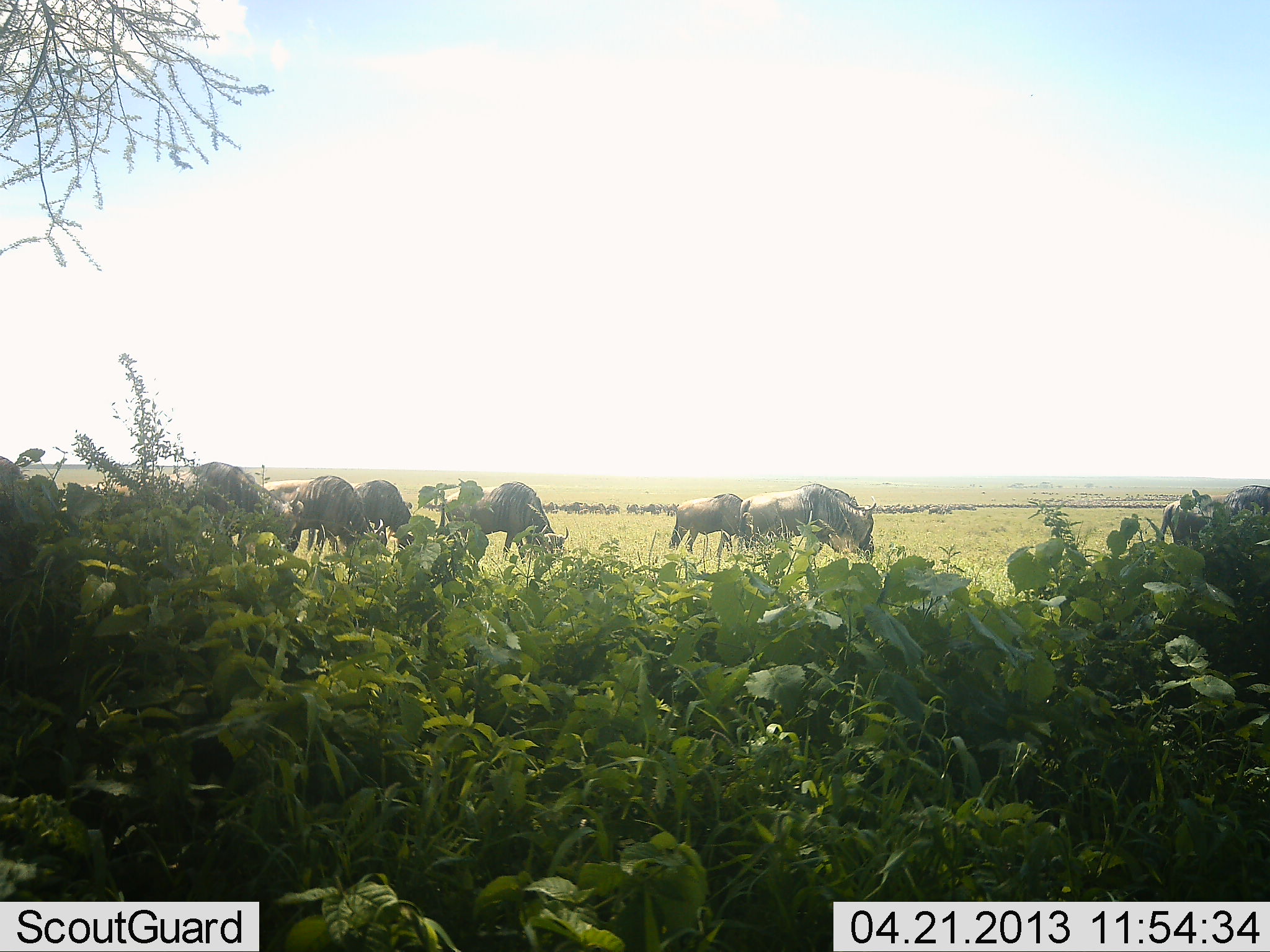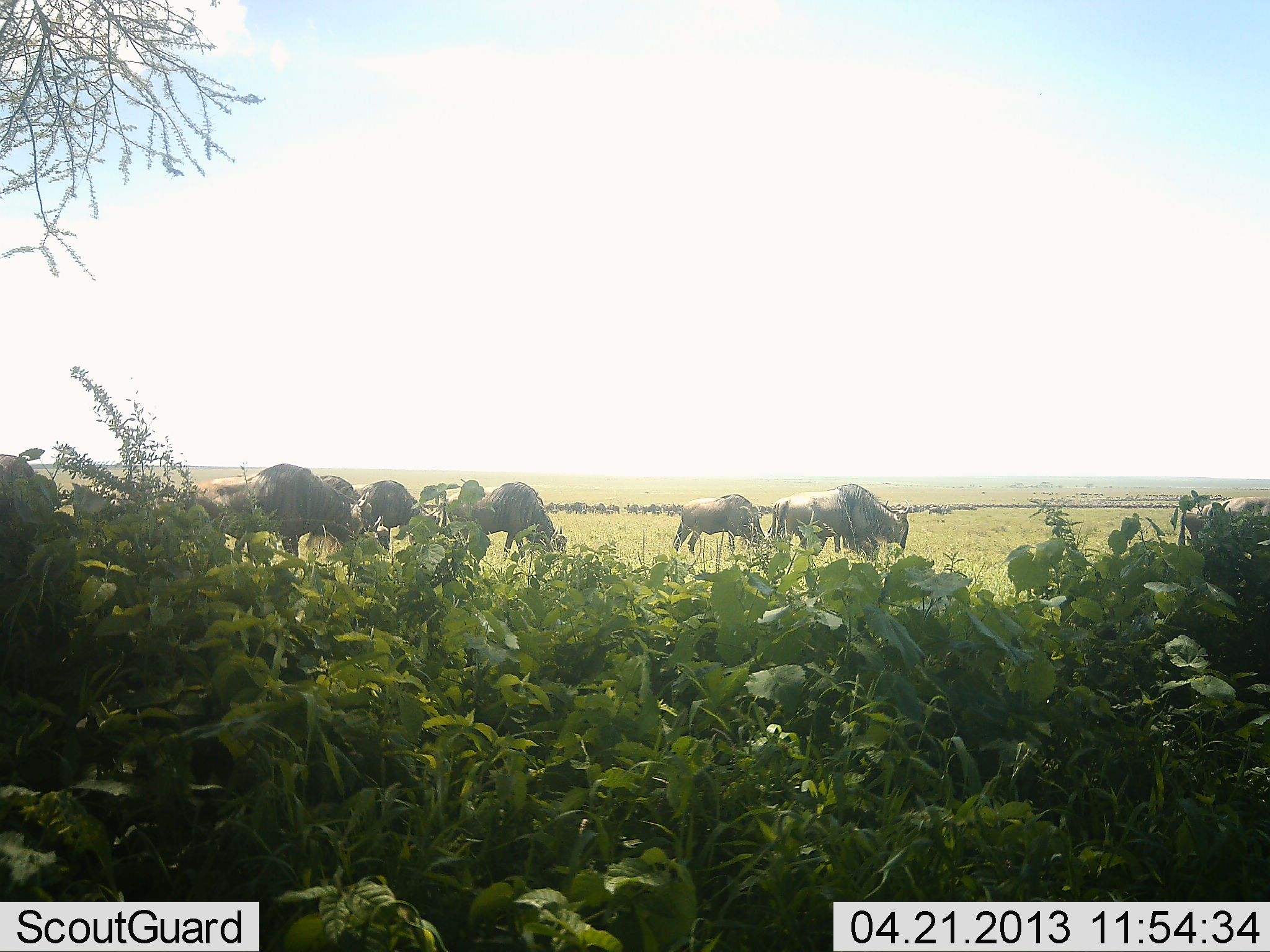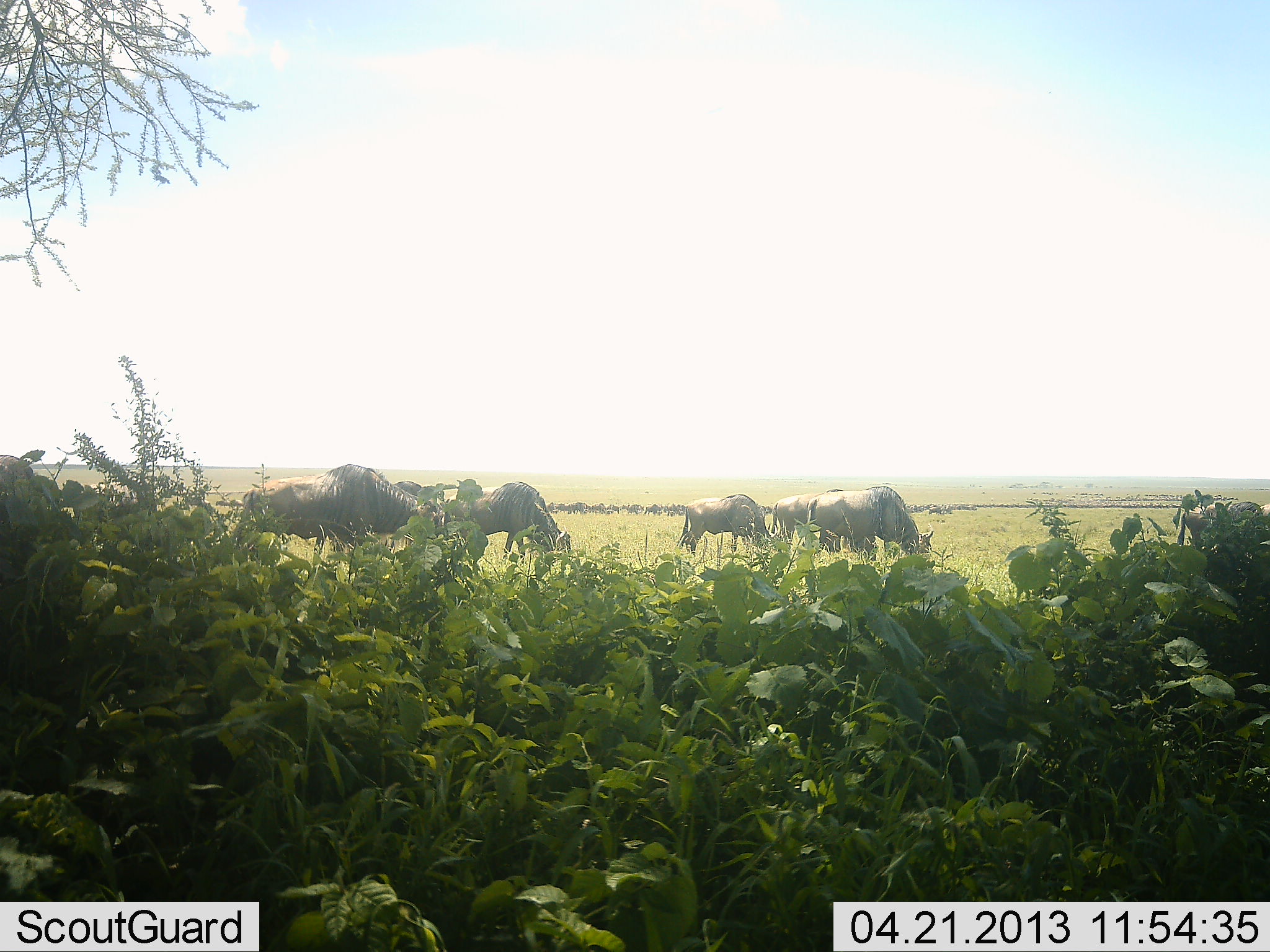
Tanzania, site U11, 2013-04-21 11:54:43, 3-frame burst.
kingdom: Animalia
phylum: Chordata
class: Mammalia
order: Artiodactyla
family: Bovidae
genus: Connochaetes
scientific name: Connochaetes taurinus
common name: blue wildebeest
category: wildebeest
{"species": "wildebeest (blue wildebeest) (Connochaetes taurinus)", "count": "11-50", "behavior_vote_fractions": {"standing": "30%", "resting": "0%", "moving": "60%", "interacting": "0%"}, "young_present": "0%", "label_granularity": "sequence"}